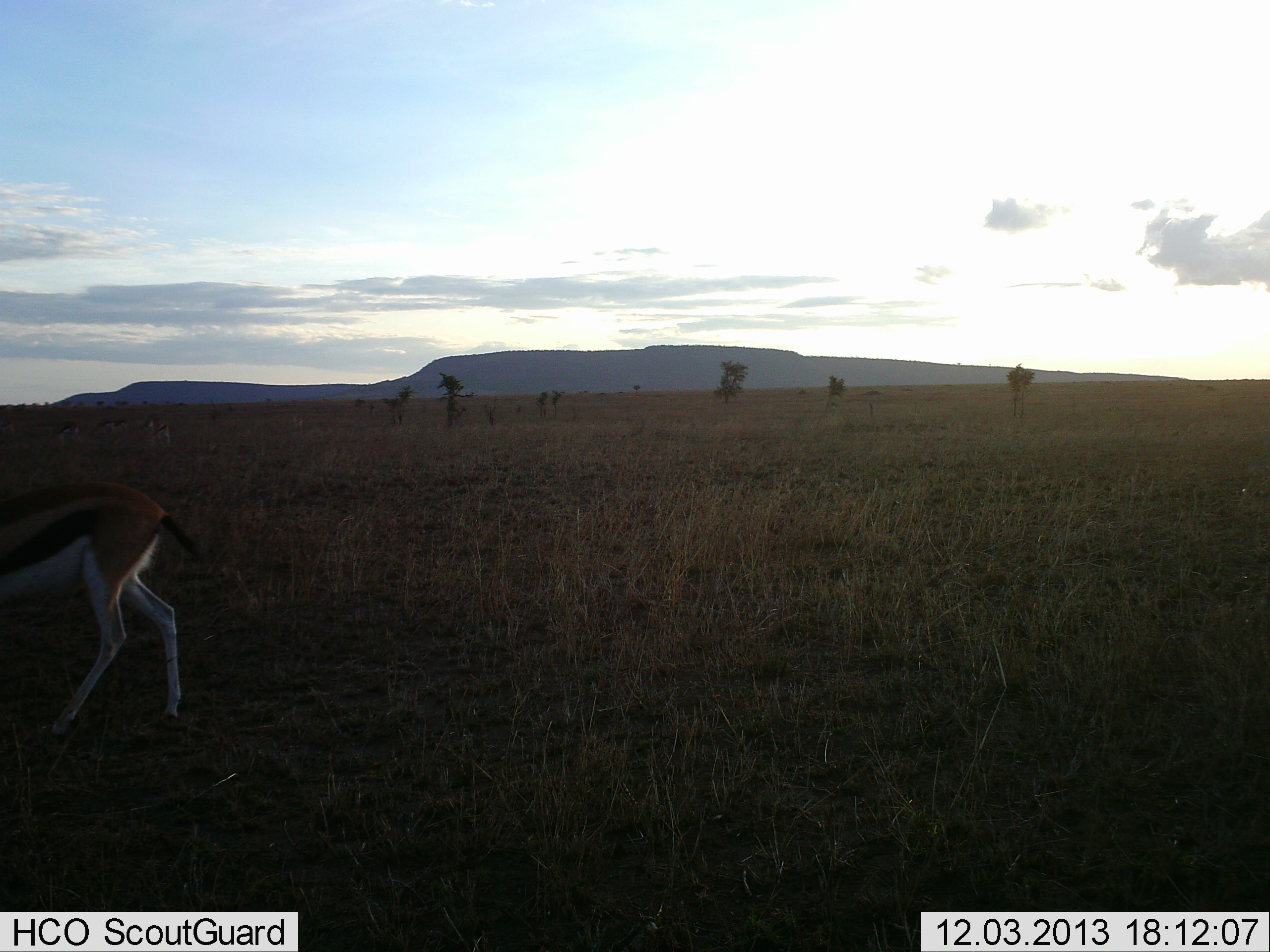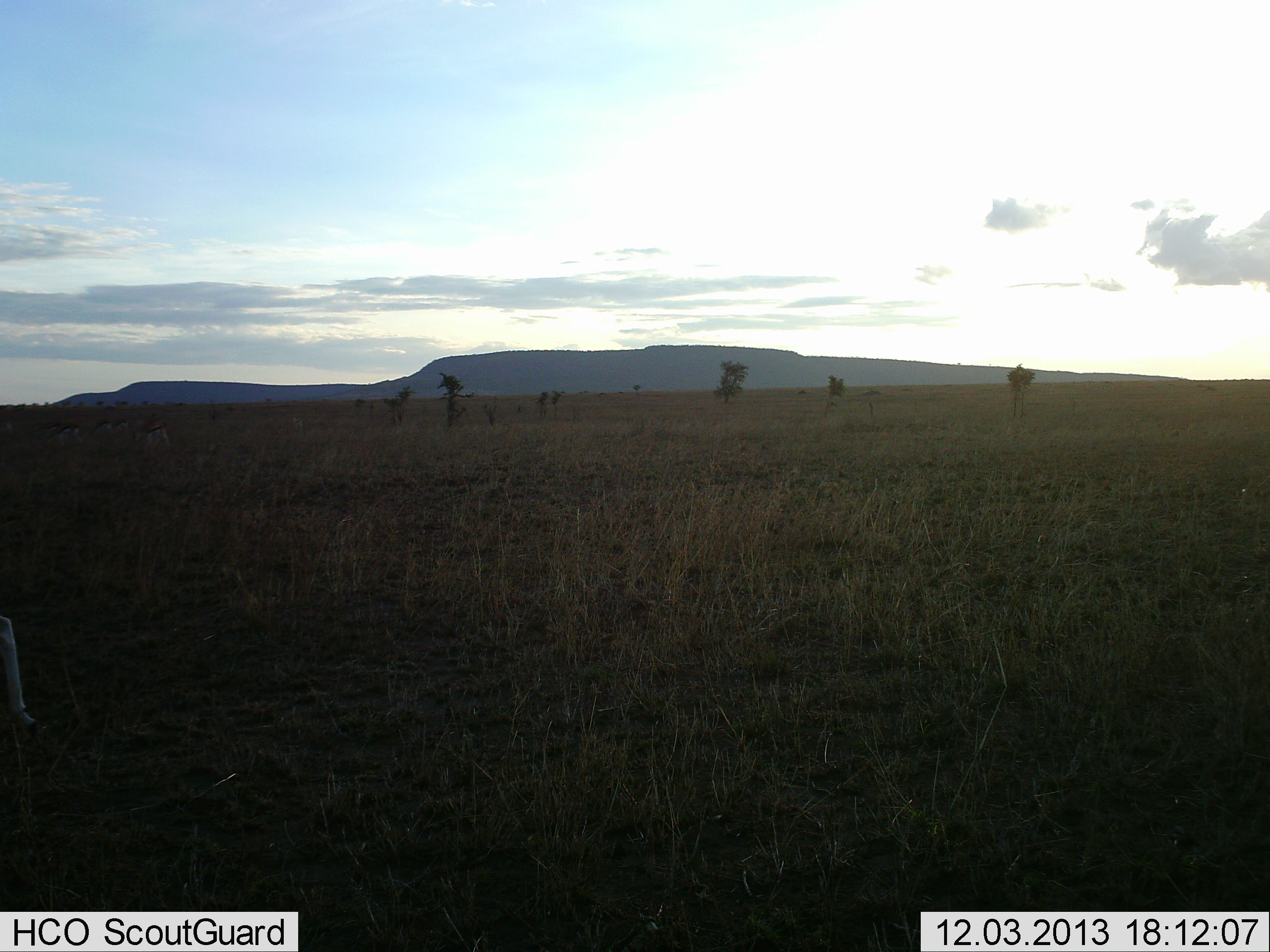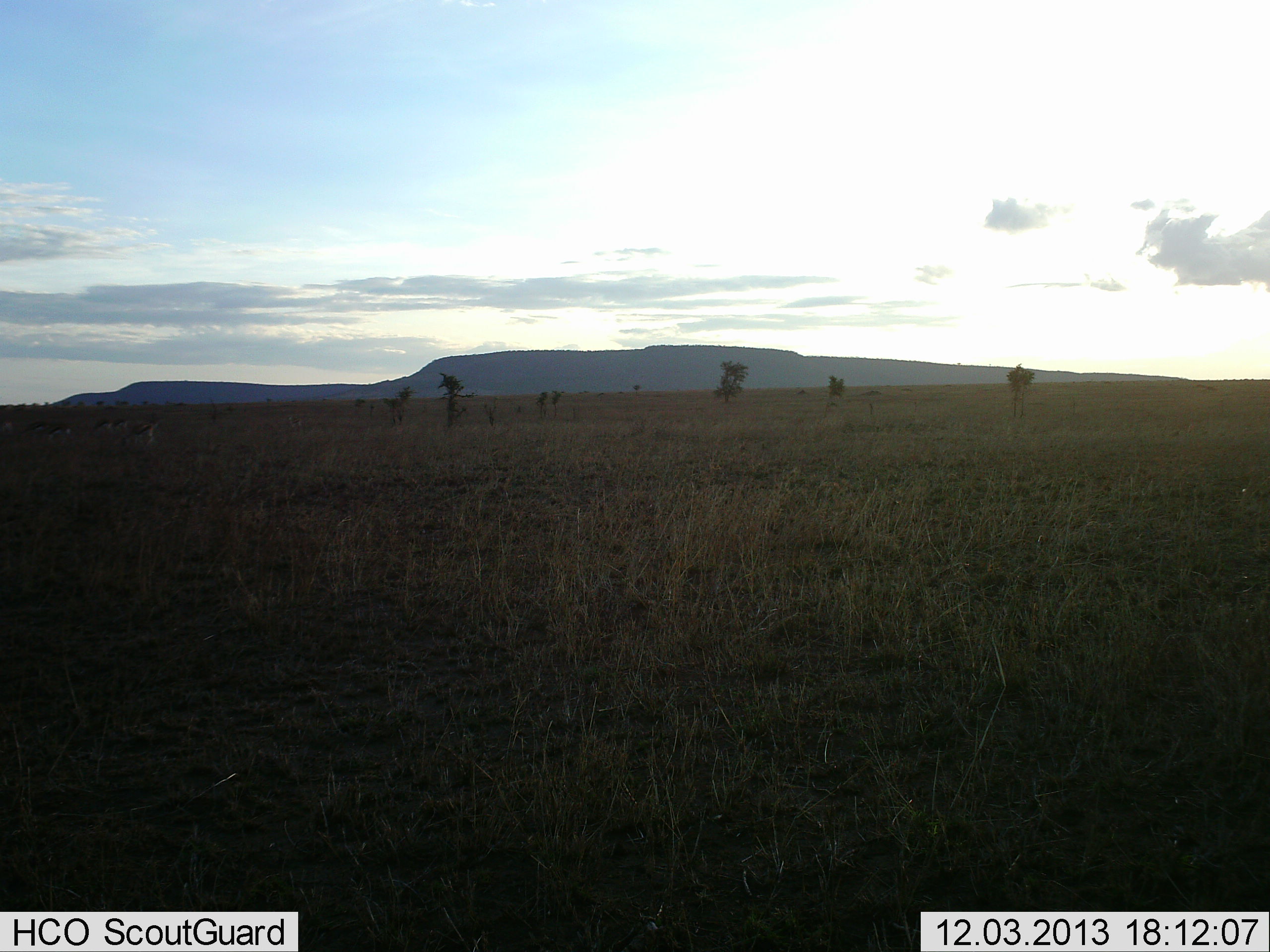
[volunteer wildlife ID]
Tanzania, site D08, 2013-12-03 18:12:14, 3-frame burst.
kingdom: Animalia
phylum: Chordata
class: Mammalia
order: Artiodactyla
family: Bovidae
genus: Eudorcas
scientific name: Eudorcas thomsonii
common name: thomson's gazelle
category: gazellethomsons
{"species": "gazellethomsons (thomson's gazelle) (Eudorcas thomsonii)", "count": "1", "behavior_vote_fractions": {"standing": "0%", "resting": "0%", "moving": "100%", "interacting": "0%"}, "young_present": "0%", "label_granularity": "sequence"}